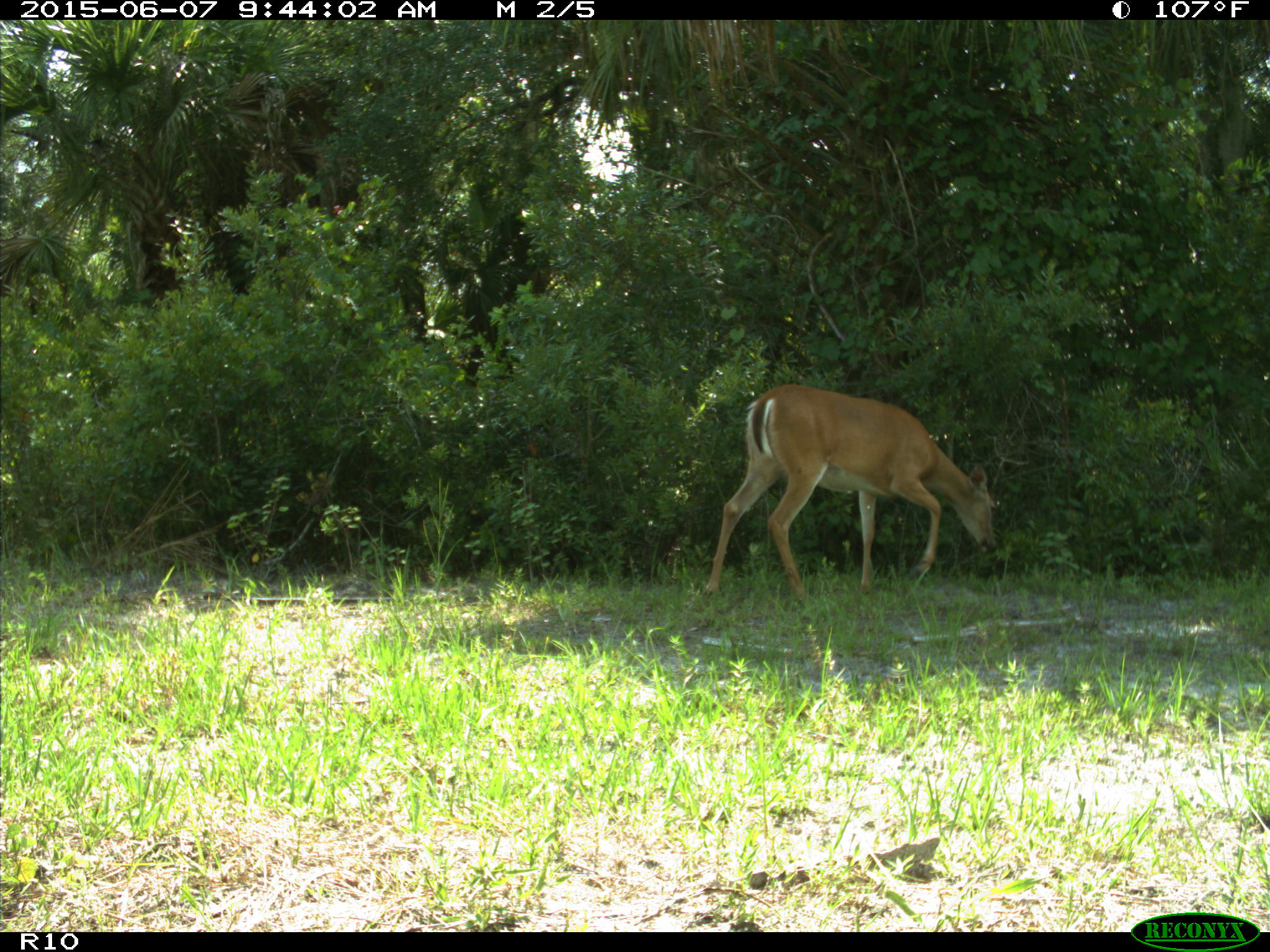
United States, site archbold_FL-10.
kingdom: Animalia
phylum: Chordata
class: Mammalia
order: Artiodactyla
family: Cervidae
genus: Odocoileus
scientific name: Odocoileus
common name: deer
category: unidentified deer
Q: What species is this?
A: Unidentified deer (deer) (Odocoileus).